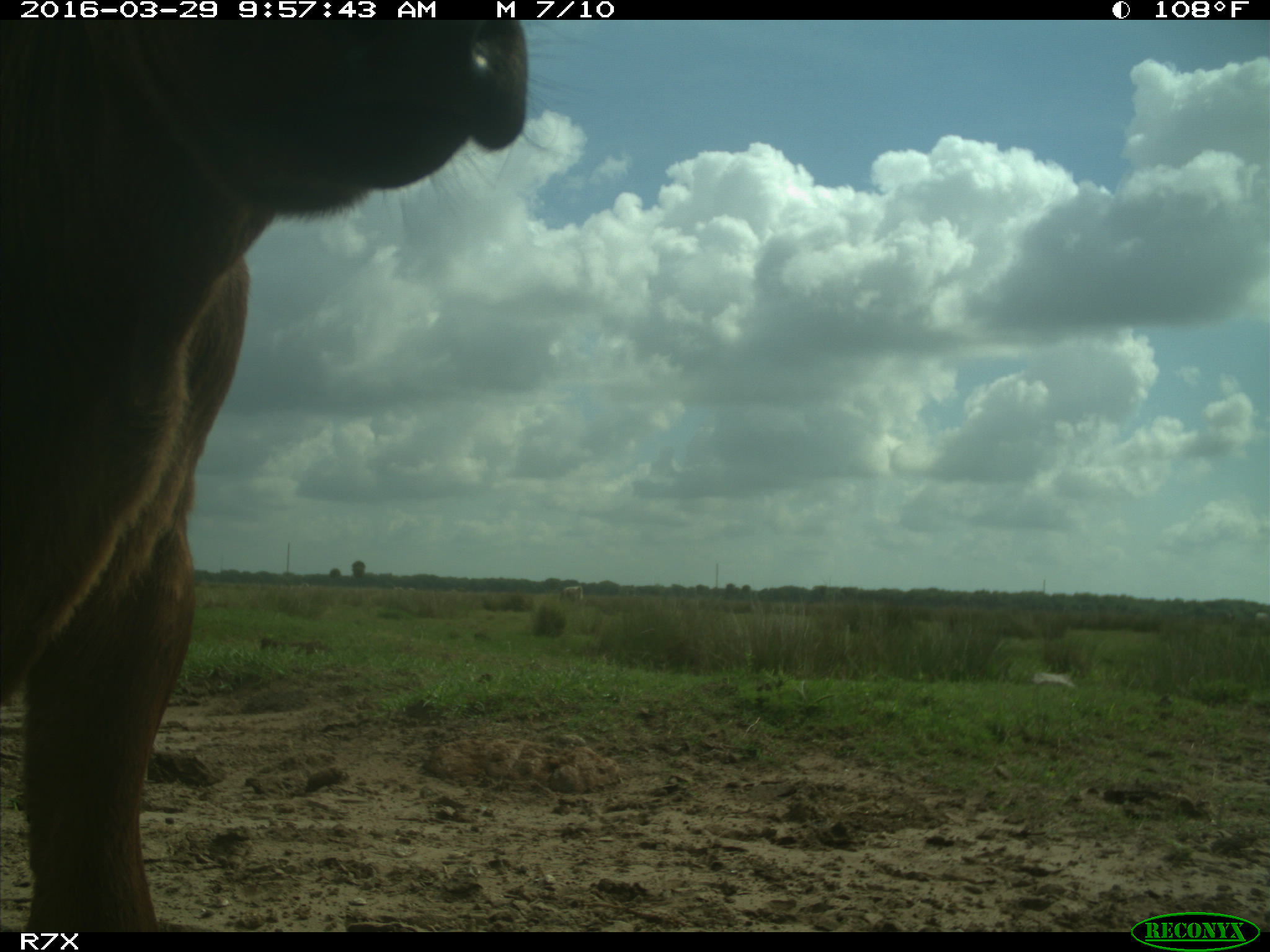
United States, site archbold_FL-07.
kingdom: Animalia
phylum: Chordata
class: Mammalia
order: Artiodactyla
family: Bovidae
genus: Bos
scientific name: Bos taurus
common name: domestic cow